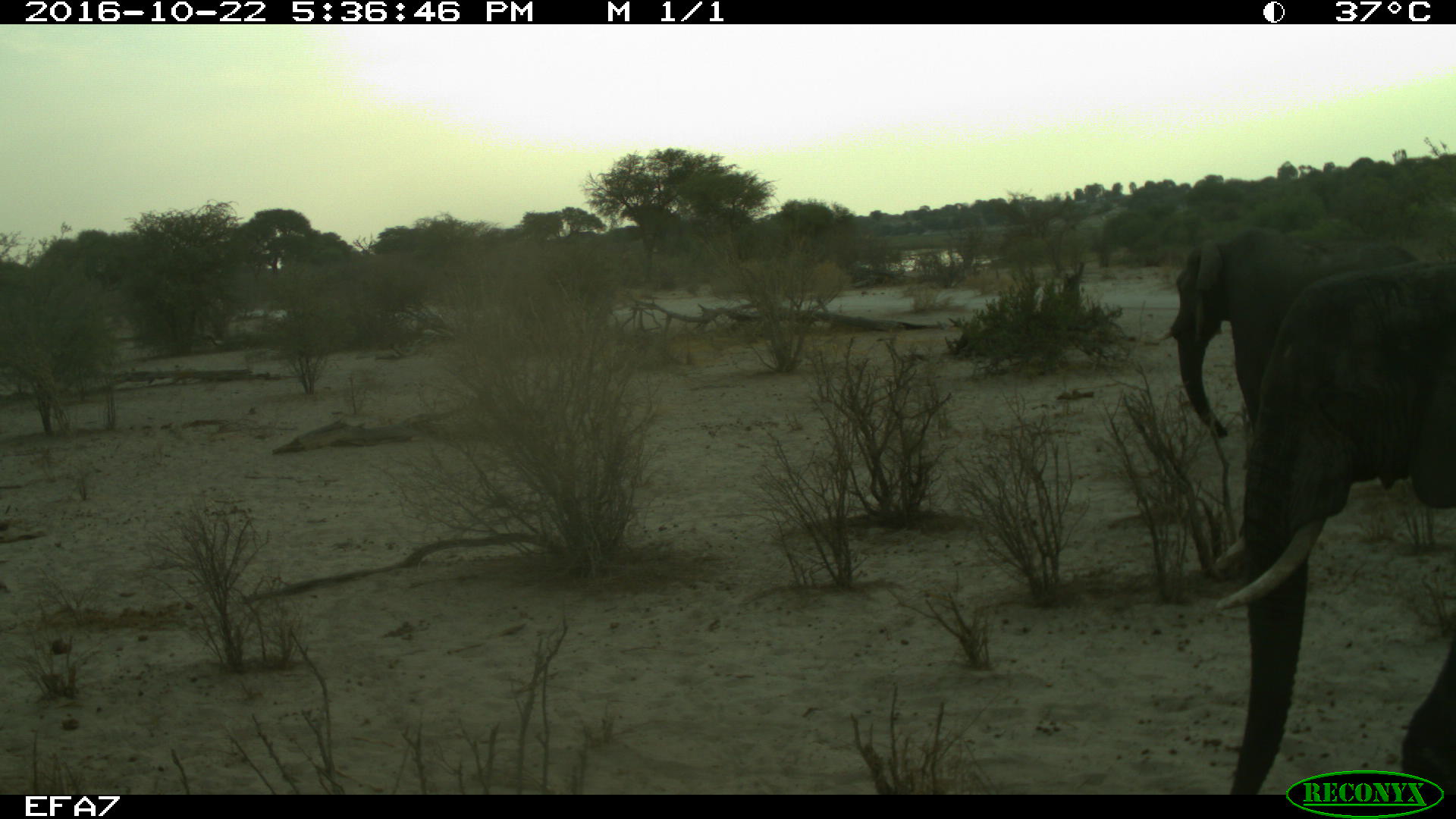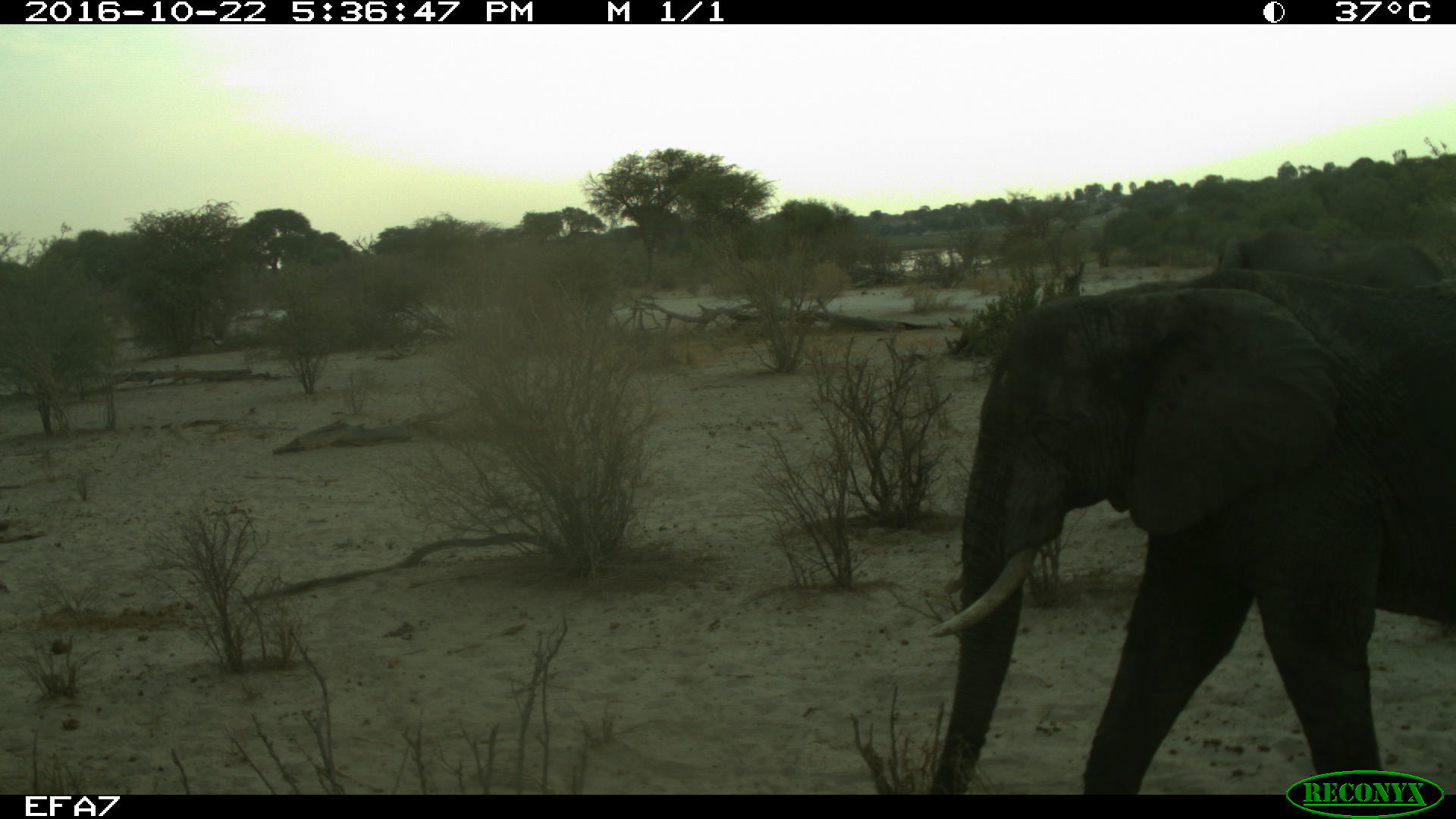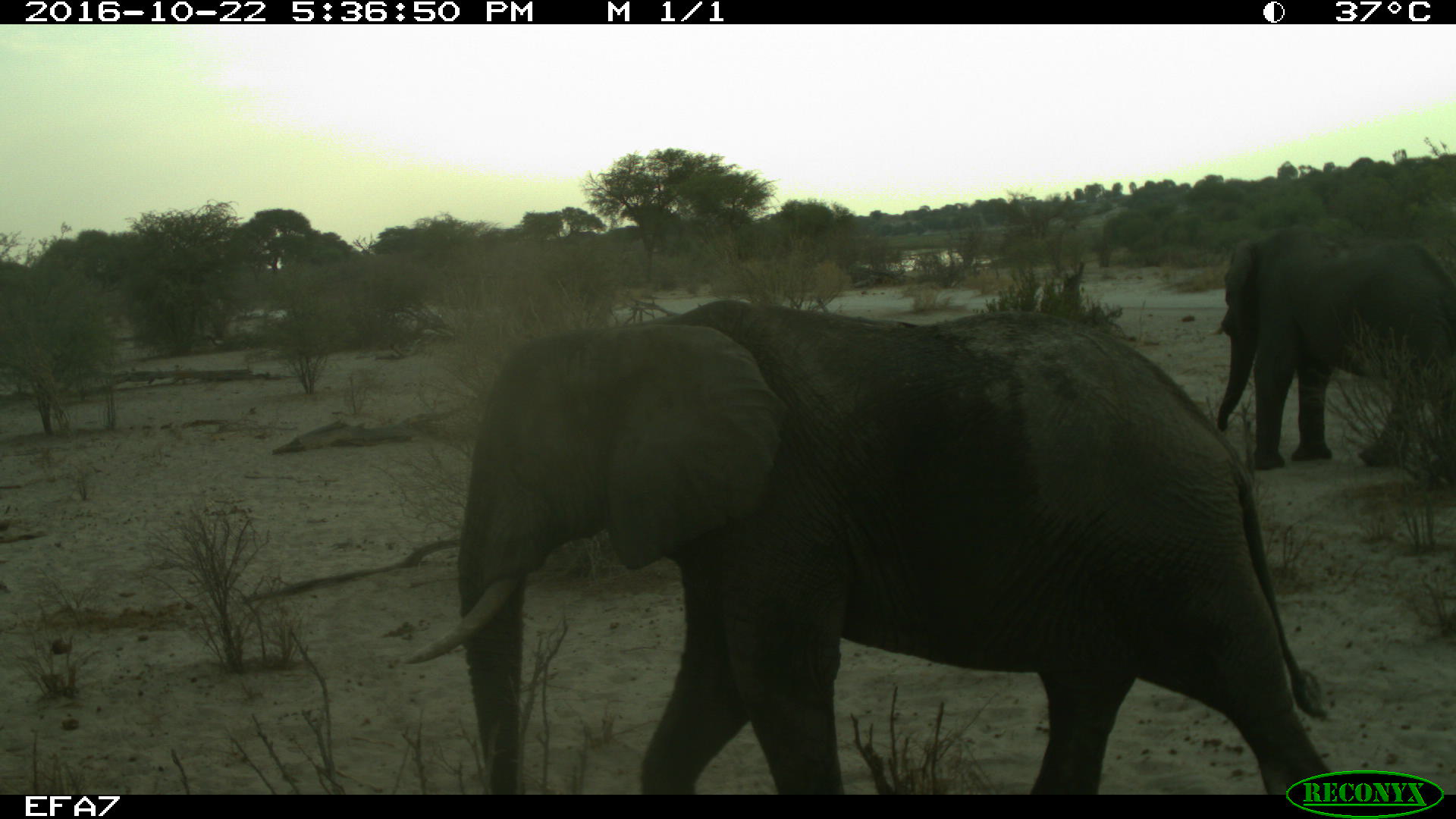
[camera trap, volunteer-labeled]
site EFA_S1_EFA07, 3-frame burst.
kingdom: Animalia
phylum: Chordata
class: Mammalia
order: Proboscidea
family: Elephantidae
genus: Loxodonta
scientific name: Loxodonta africana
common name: african bush elephant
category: elephant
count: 2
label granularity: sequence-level